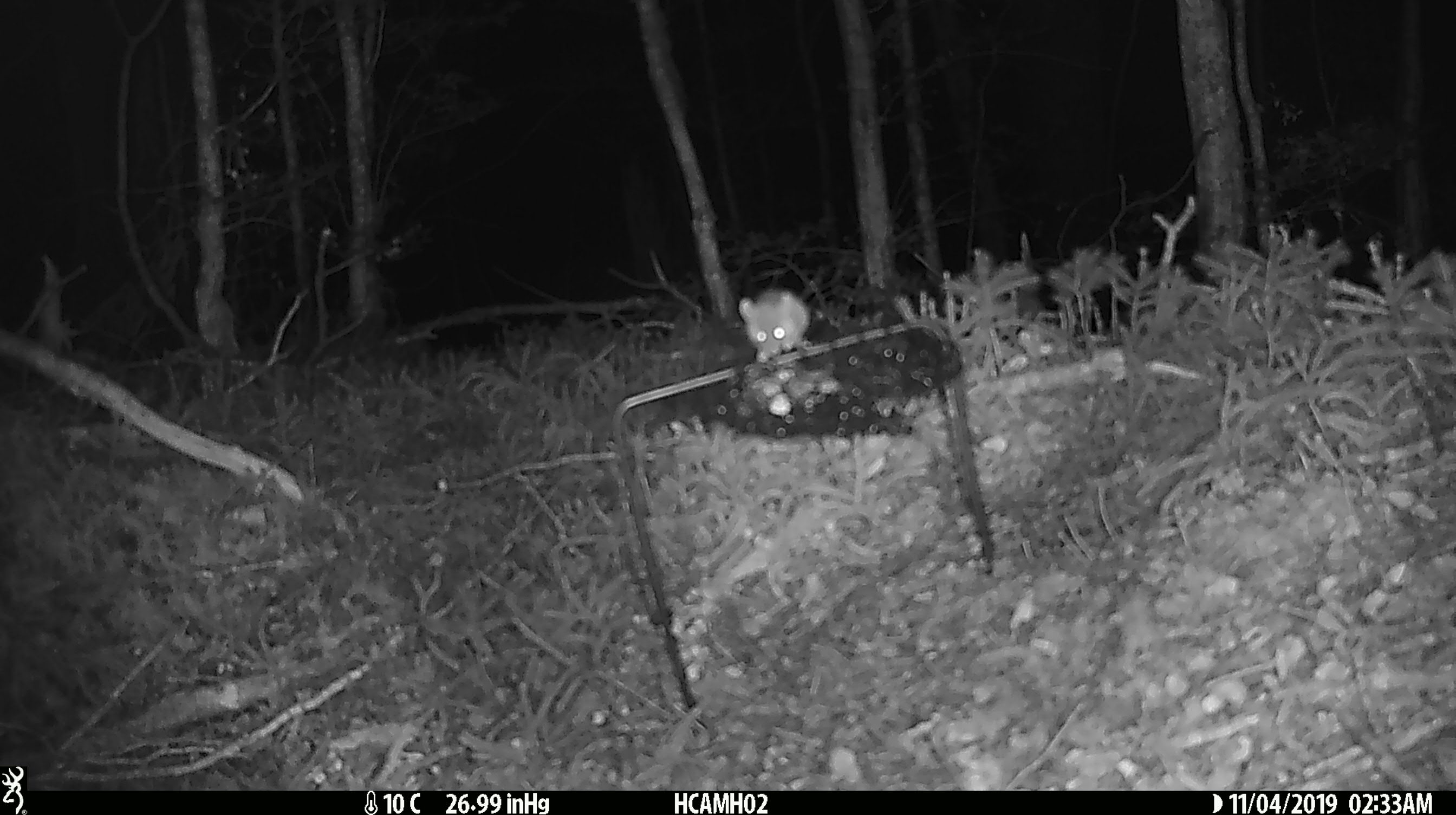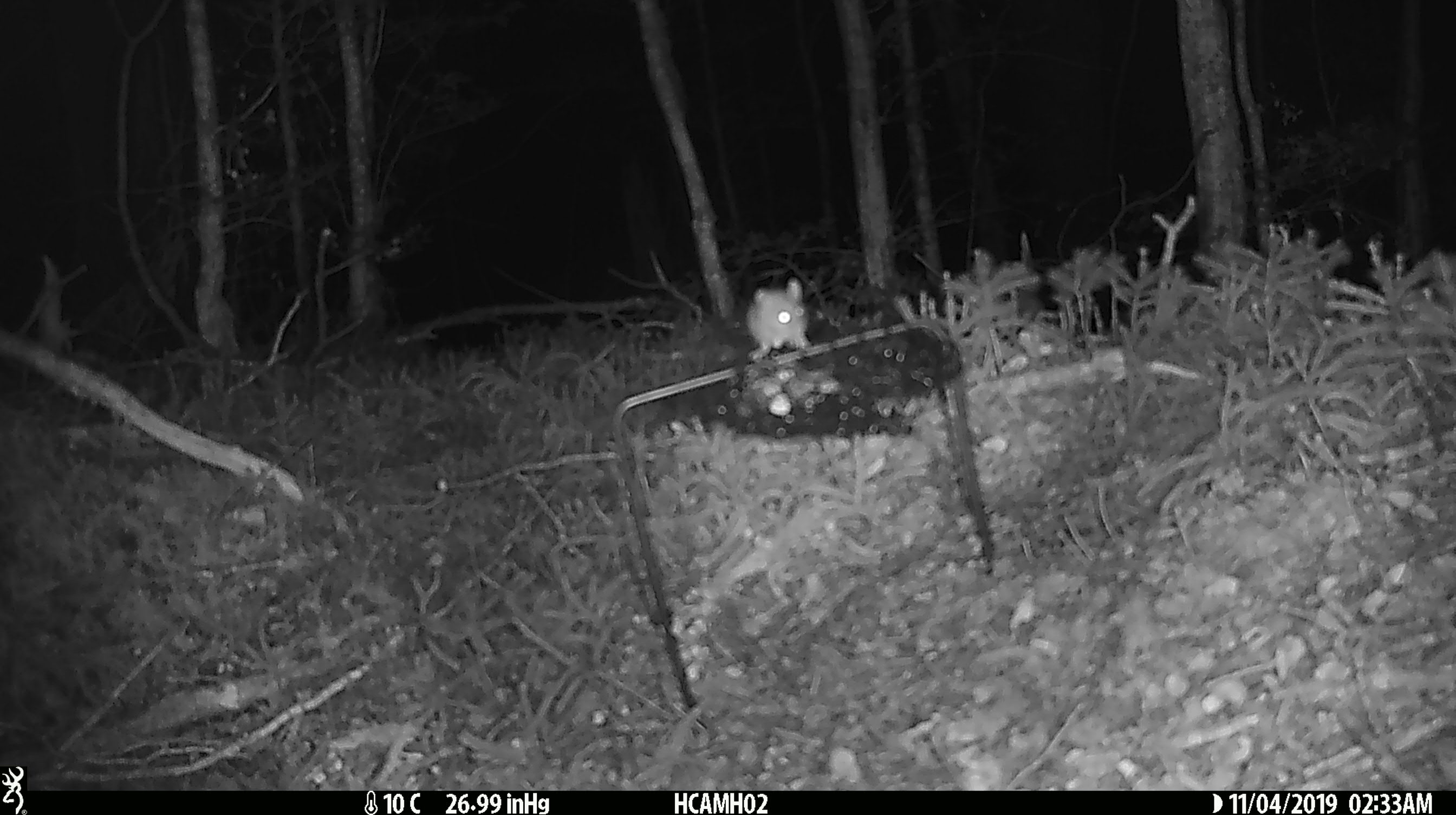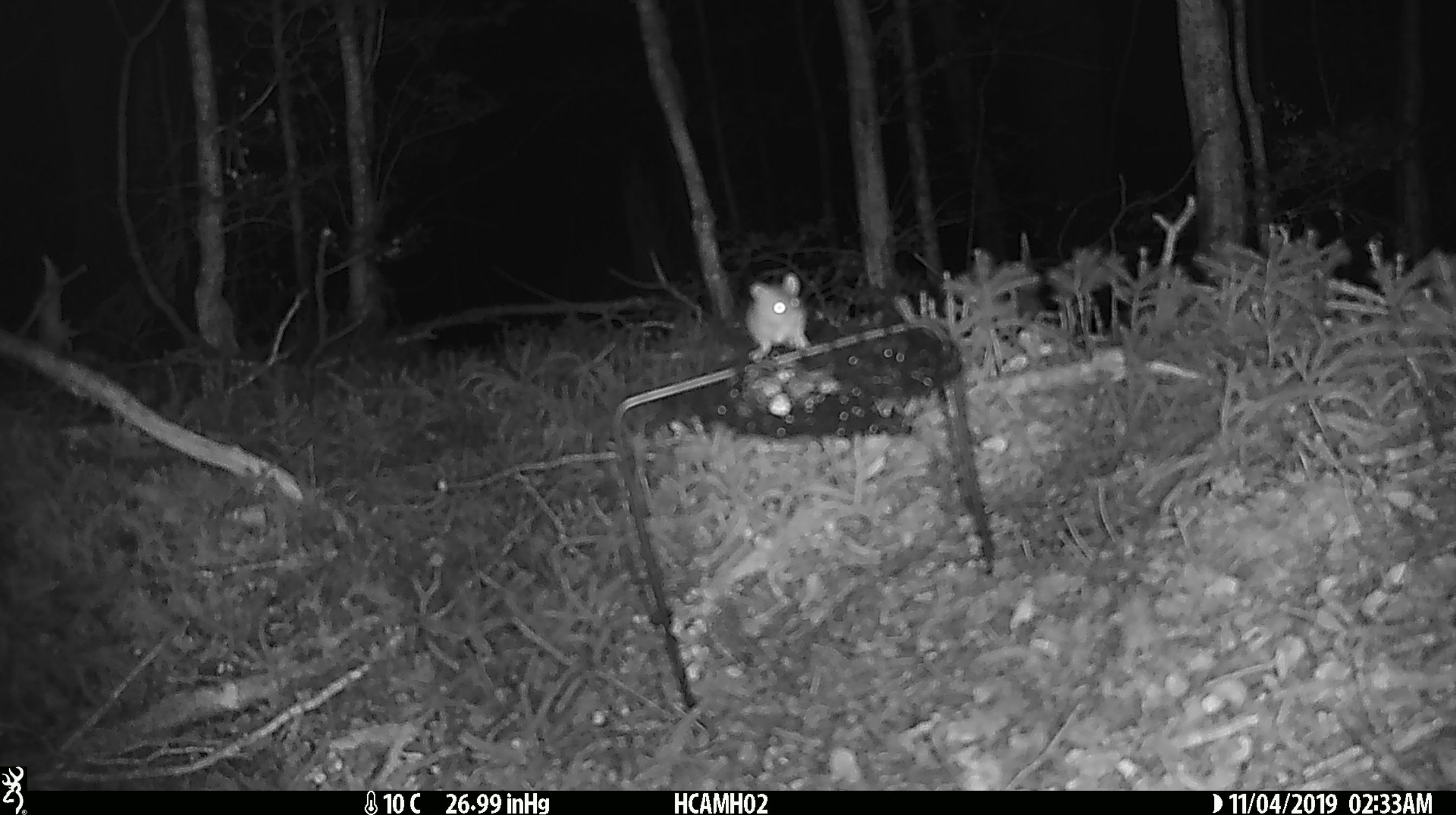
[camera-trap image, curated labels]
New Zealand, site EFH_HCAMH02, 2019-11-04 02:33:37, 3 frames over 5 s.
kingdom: Animalia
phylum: Chordata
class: Mammalia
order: Rodentia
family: Muridae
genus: Mus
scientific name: Mus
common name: mouse